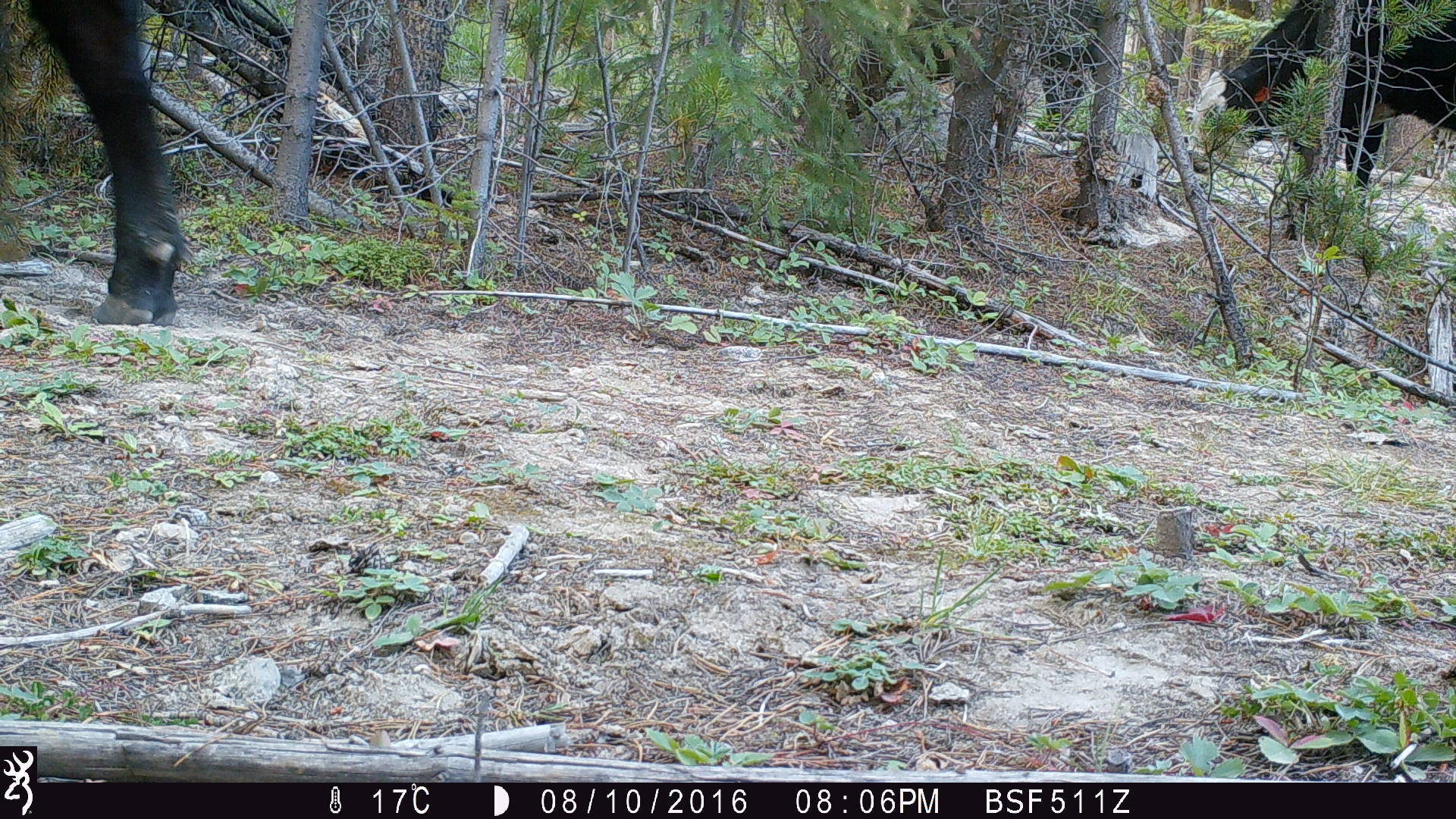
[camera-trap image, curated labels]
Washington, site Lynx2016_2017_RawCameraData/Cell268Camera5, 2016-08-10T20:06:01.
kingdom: Animalia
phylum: Chordata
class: Mammalia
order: Artiodactyla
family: Bovidae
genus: Bos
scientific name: Bos taurus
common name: domestic cattle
Domestic cattle (Bos taurus). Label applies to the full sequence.